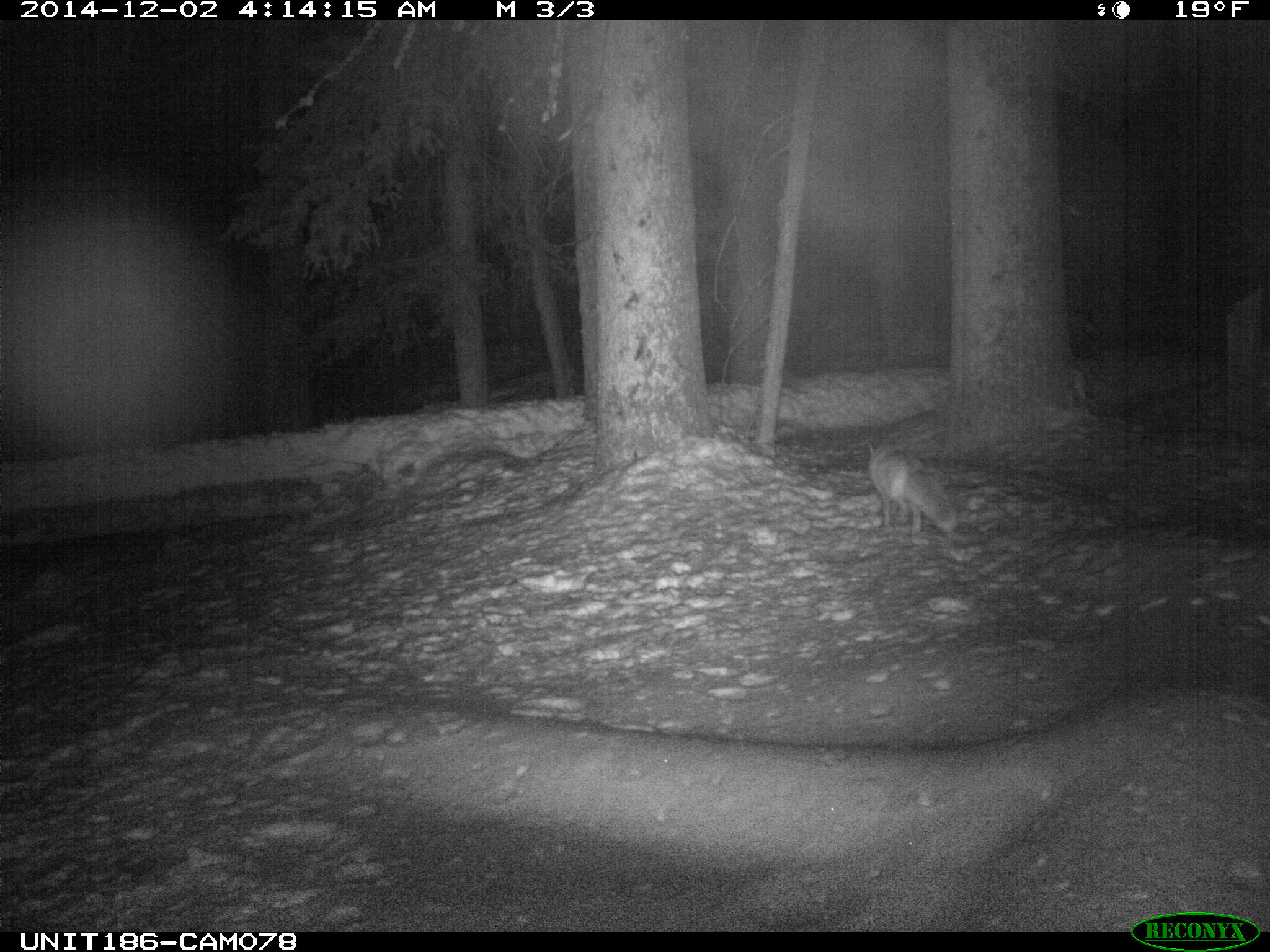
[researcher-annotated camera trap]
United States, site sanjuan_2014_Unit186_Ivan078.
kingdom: Animalia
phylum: Chordata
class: Mammalia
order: Carnivora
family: Canidae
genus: Vulpes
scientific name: Vulpes vulpes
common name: red fox